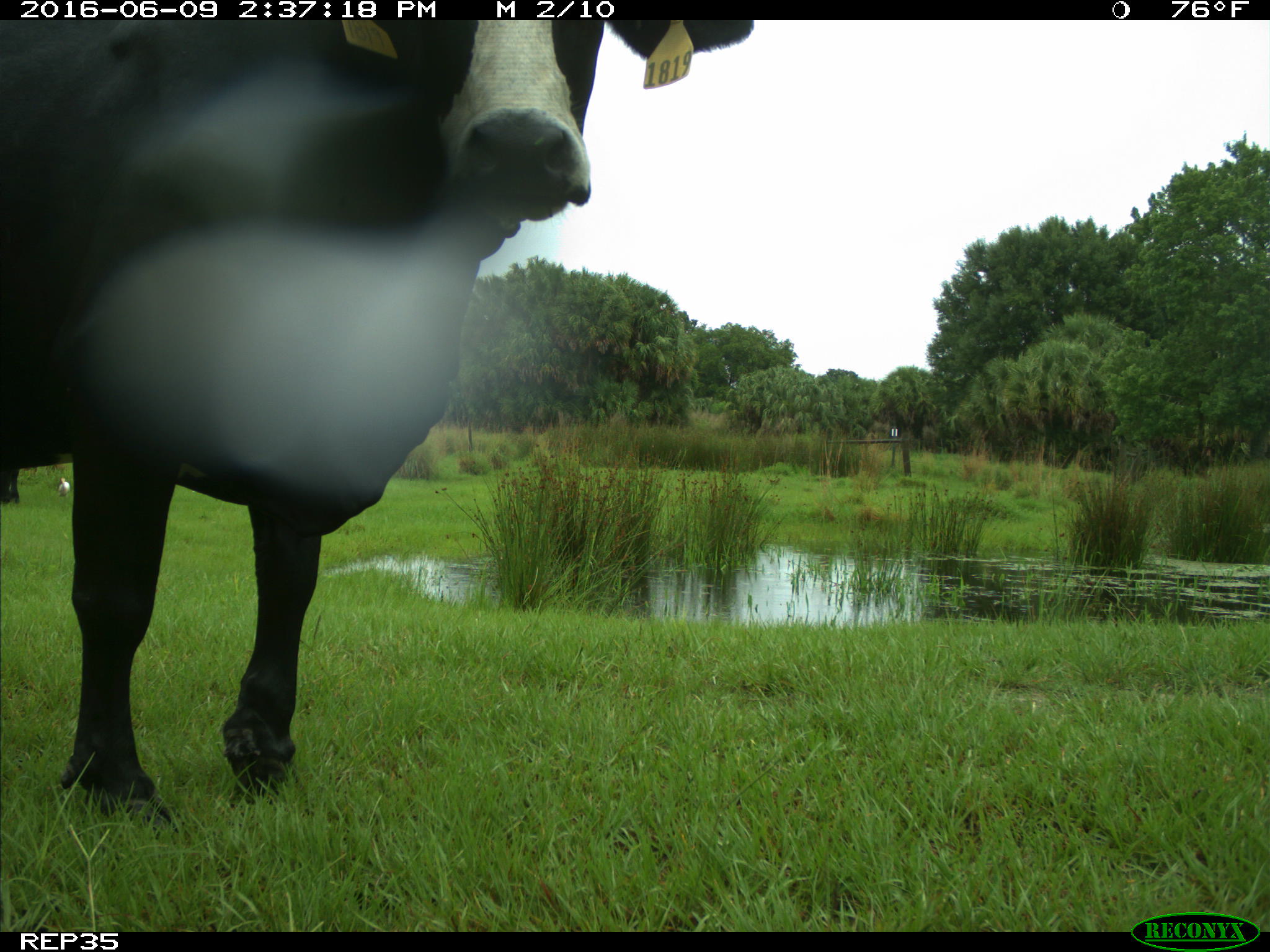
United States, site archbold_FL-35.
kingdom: Animalia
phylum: Chordata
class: Mammalia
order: Artiodactyla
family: Bovidae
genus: Bos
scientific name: Bos taurus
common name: domestic cow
Bos taurus (domestic cow).